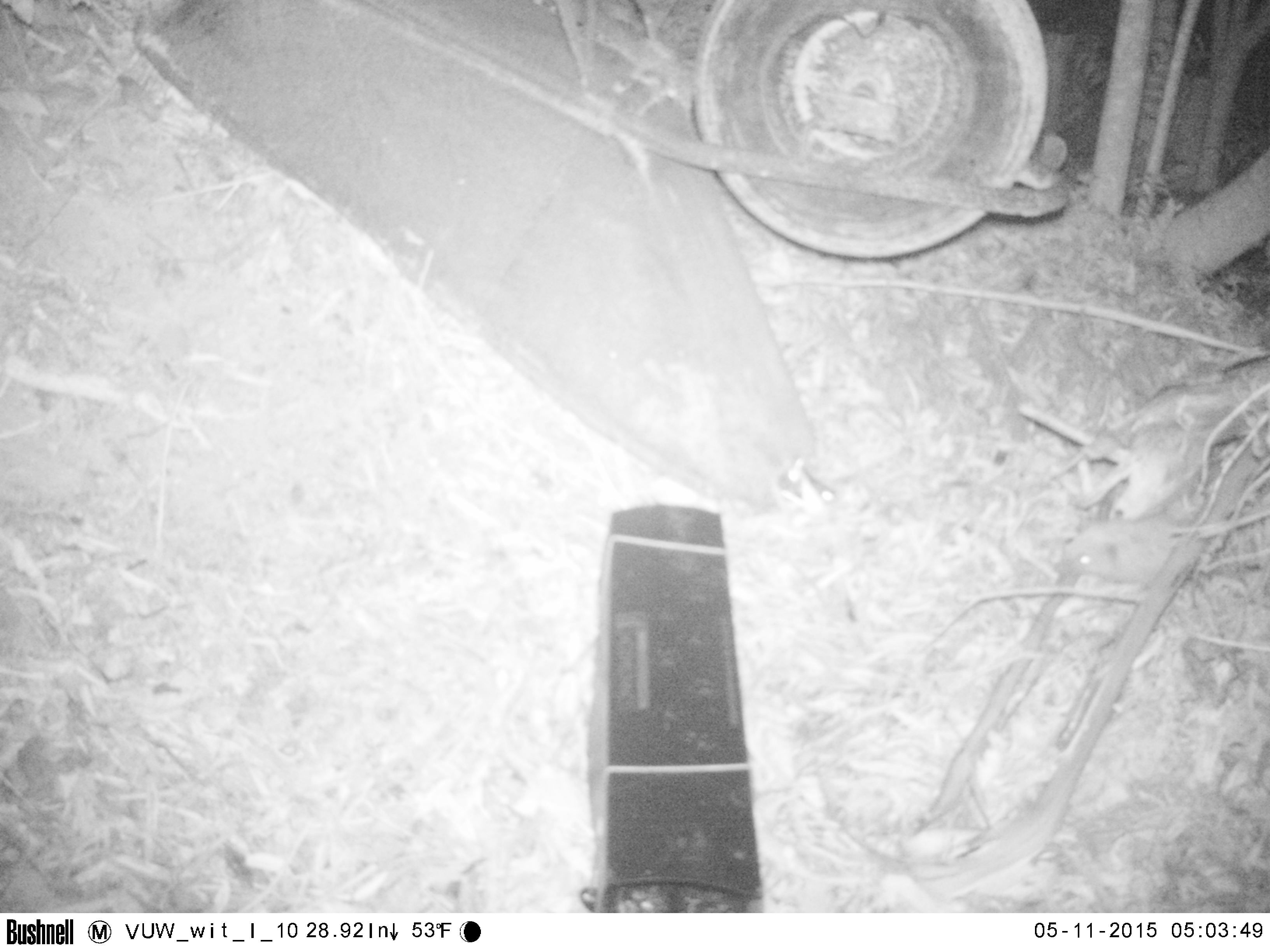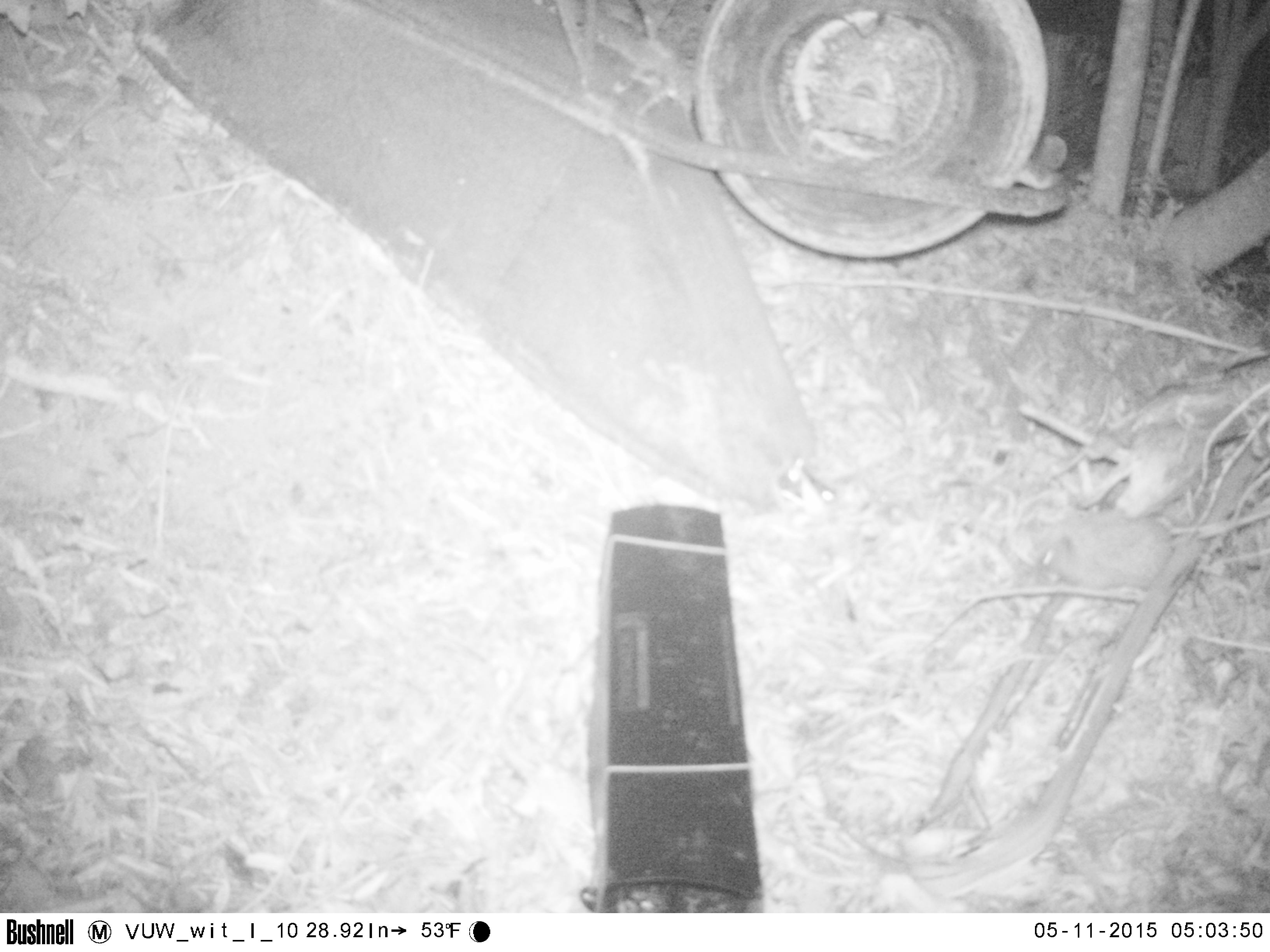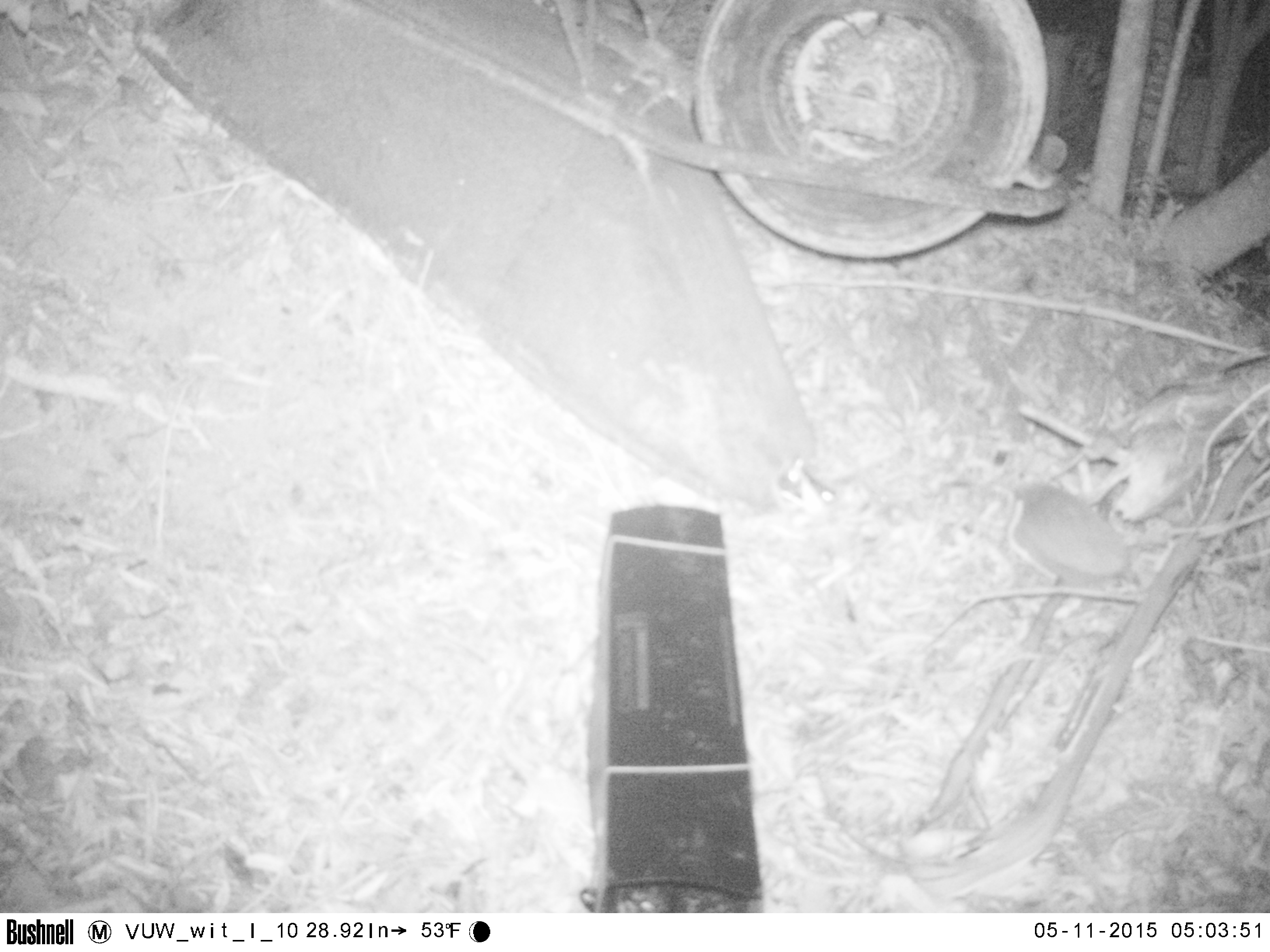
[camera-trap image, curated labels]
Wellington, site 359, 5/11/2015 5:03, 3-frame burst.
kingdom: Animalia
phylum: Chordata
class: Mammalia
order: Eulipotyphla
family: Erinaceidae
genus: Erinaceus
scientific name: Erinaceus europaeus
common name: hedgehog